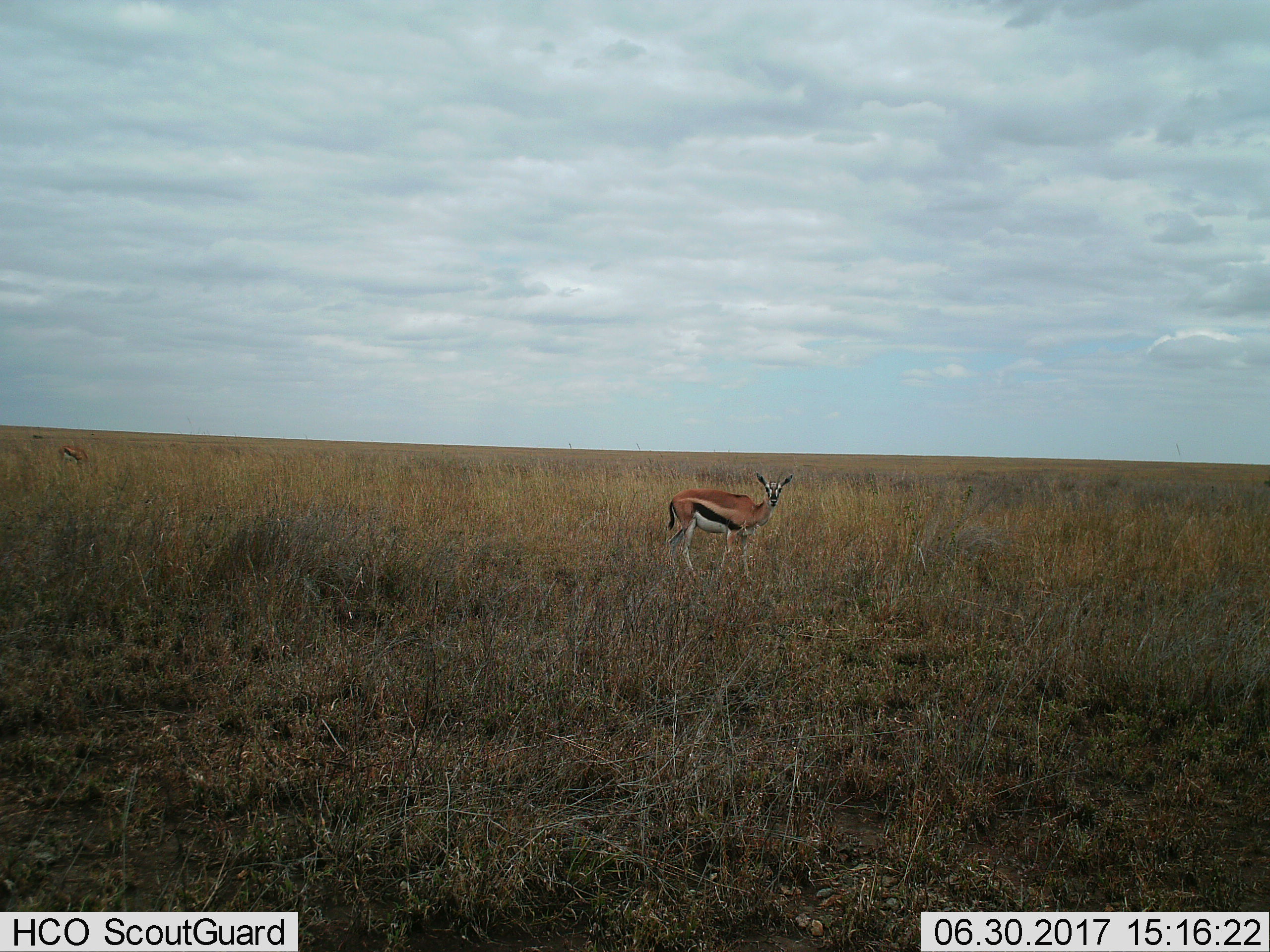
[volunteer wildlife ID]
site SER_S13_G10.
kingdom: Animalia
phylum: Chordata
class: Mammalia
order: Artiodactyla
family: Bovidae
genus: Eudorcas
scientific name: Eudorcas thomsonii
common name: thomson's gazelle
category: gazellethomsons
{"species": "gazellethomsons (thomson's gazelle) (Eudorcas thomsonii)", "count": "2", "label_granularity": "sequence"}